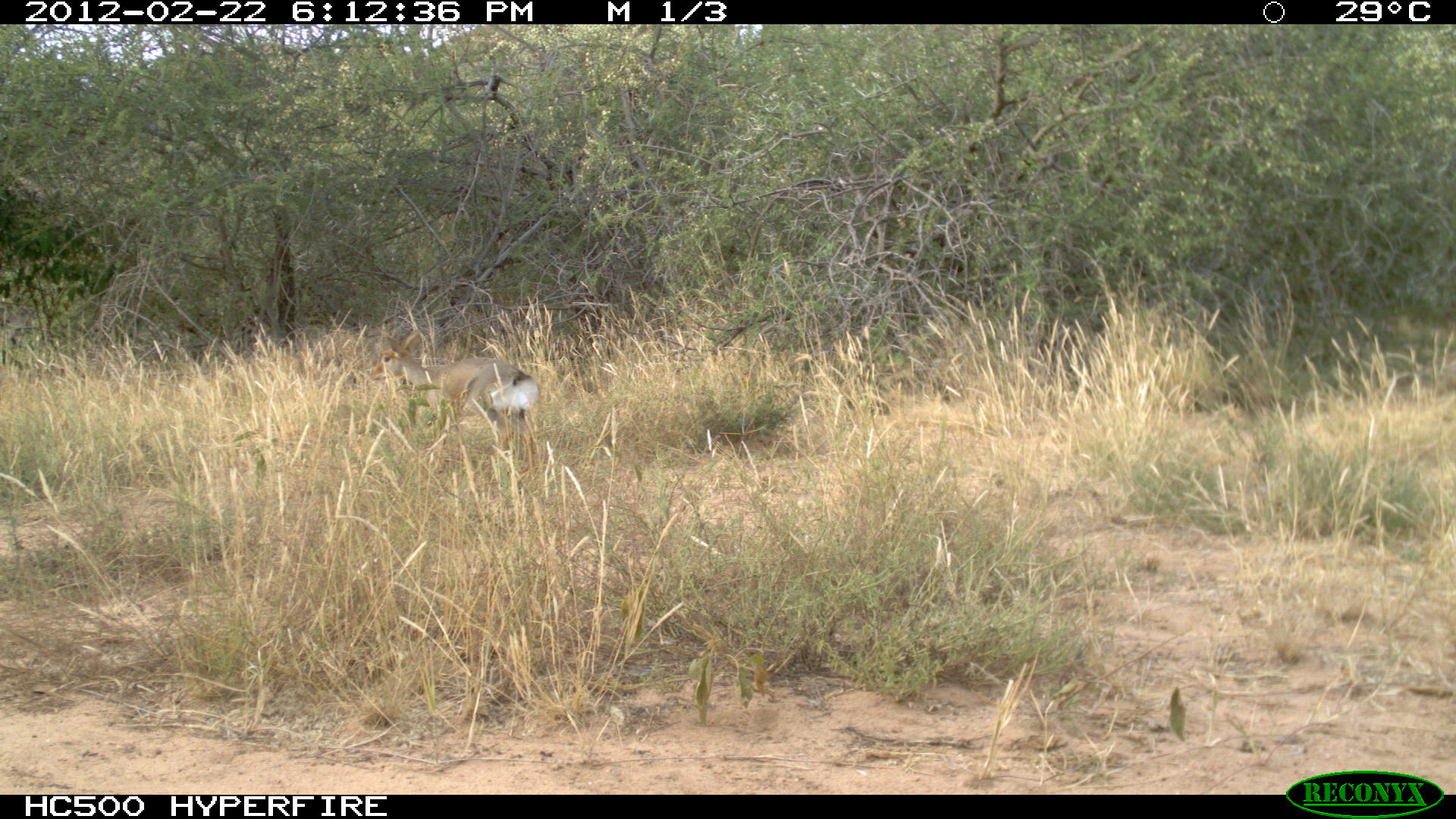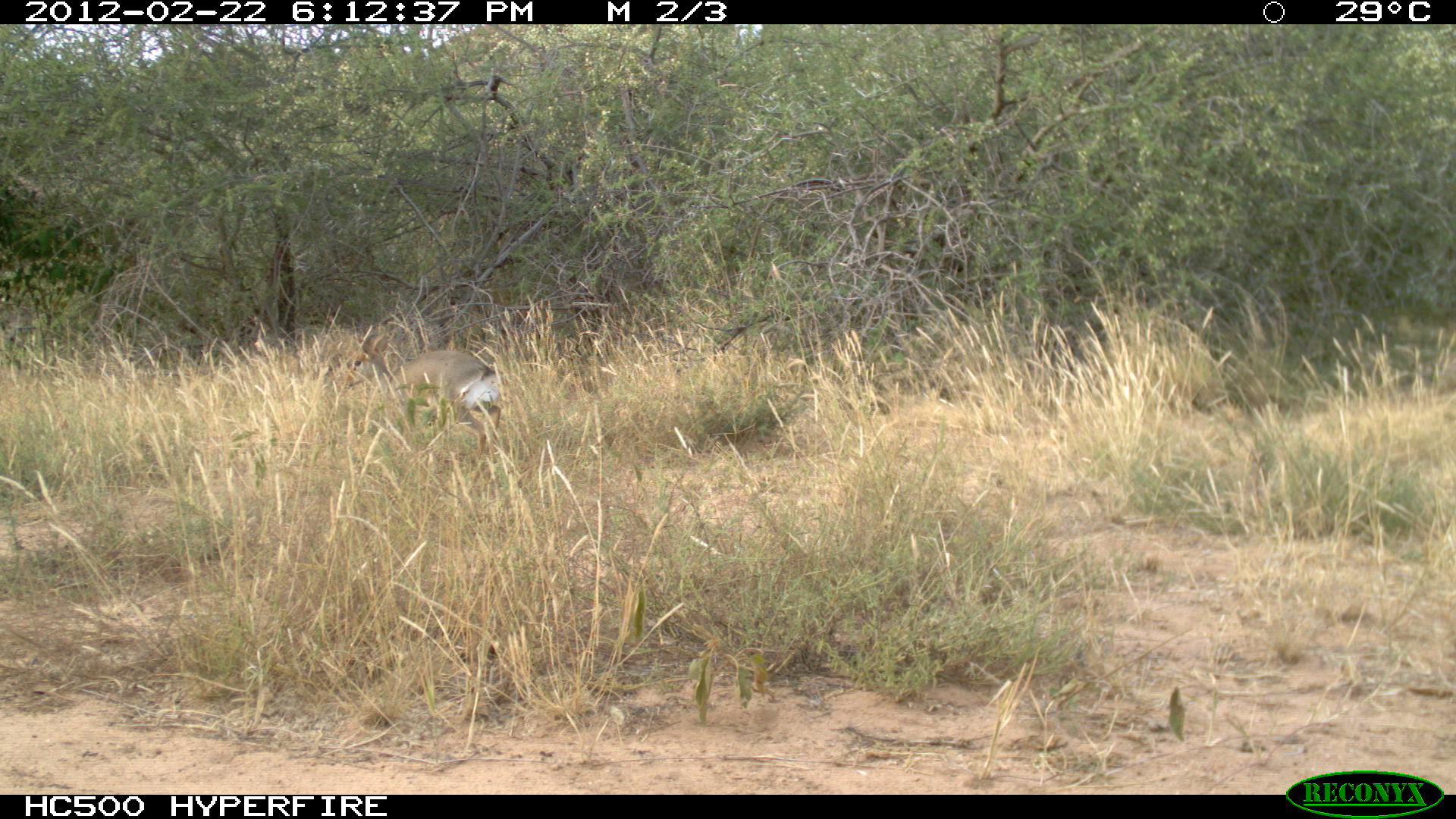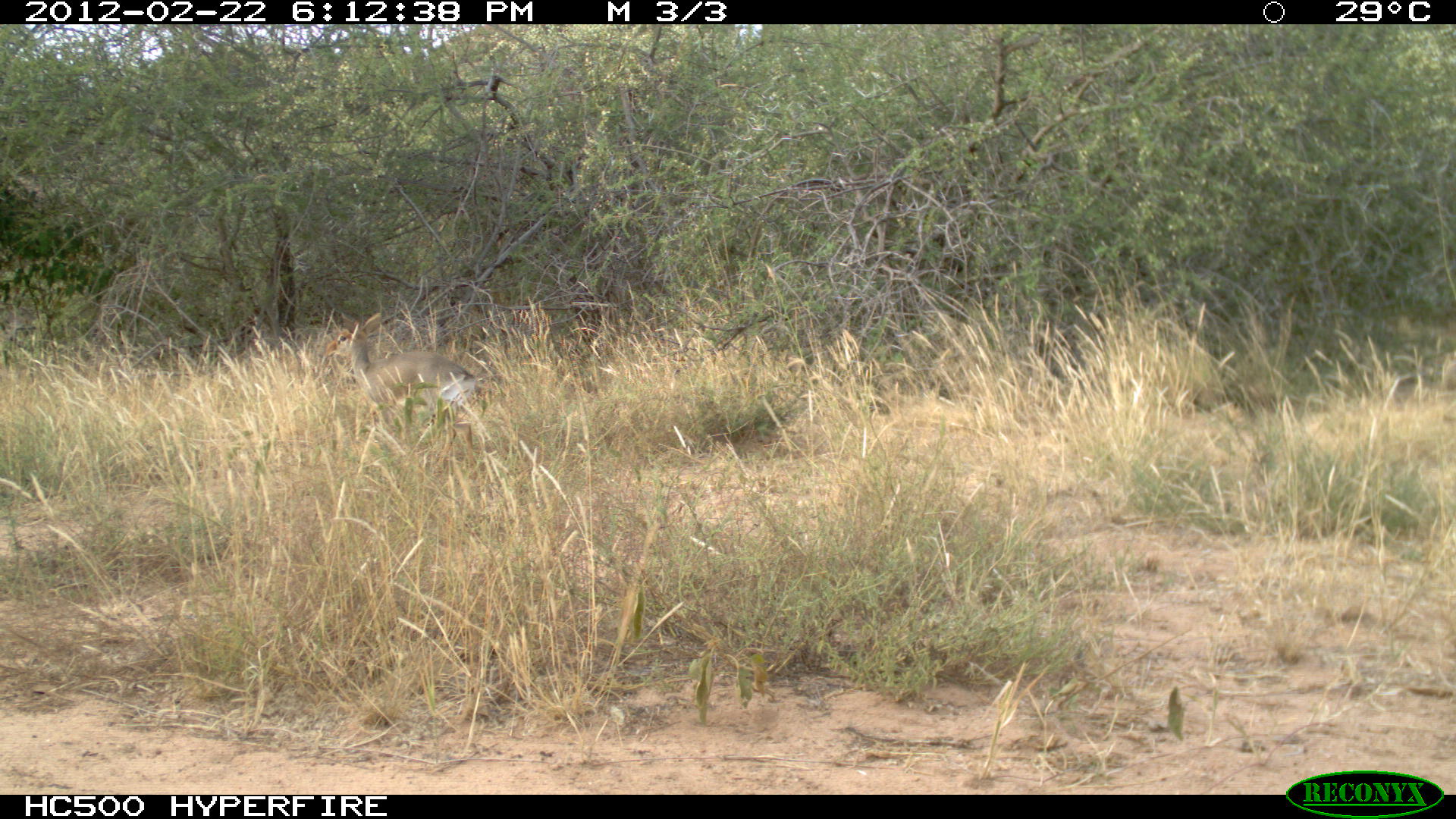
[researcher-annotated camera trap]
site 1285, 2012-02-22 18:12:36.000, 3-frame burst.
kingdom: Animalia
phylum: Chordata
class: Mammalia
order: Artiodactyla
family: Bovidae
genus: Madoqua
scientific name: Madoqua guentheri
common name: günther's dik-dik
Madoqua guentheri (günther's dik-dik), count 1.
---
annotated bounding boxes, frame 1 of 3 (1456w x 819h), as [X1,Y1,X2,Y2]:
madoqua guentheri: [367,331,539,484]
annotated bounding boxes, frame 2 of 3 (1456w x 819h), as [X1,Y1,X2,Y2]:
madoqua guentheri: [344,333,502,465]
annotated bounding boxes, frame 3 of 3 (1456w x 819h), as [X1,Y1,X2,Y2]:
madoqua guentheri: [323,309,480,484]